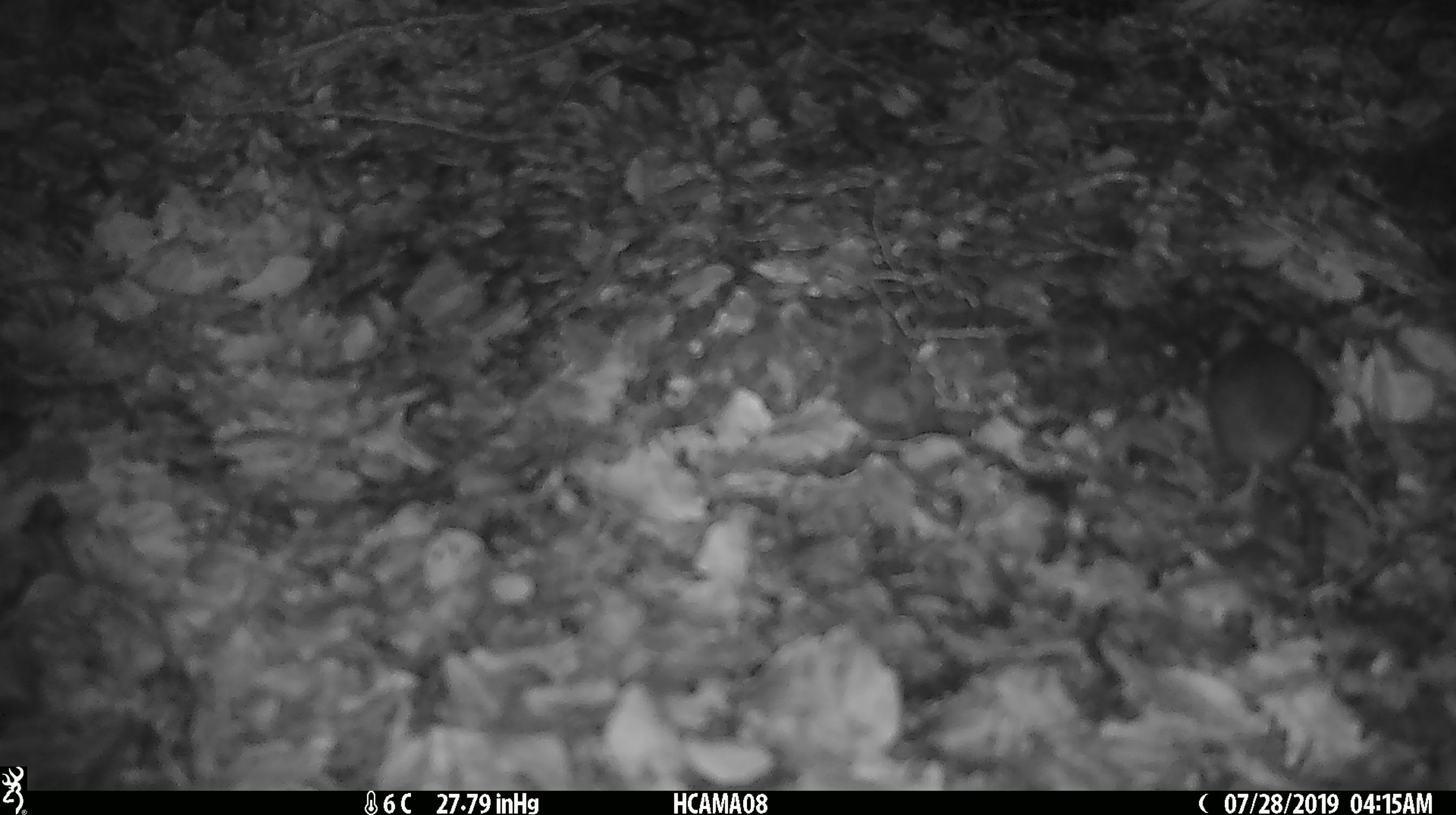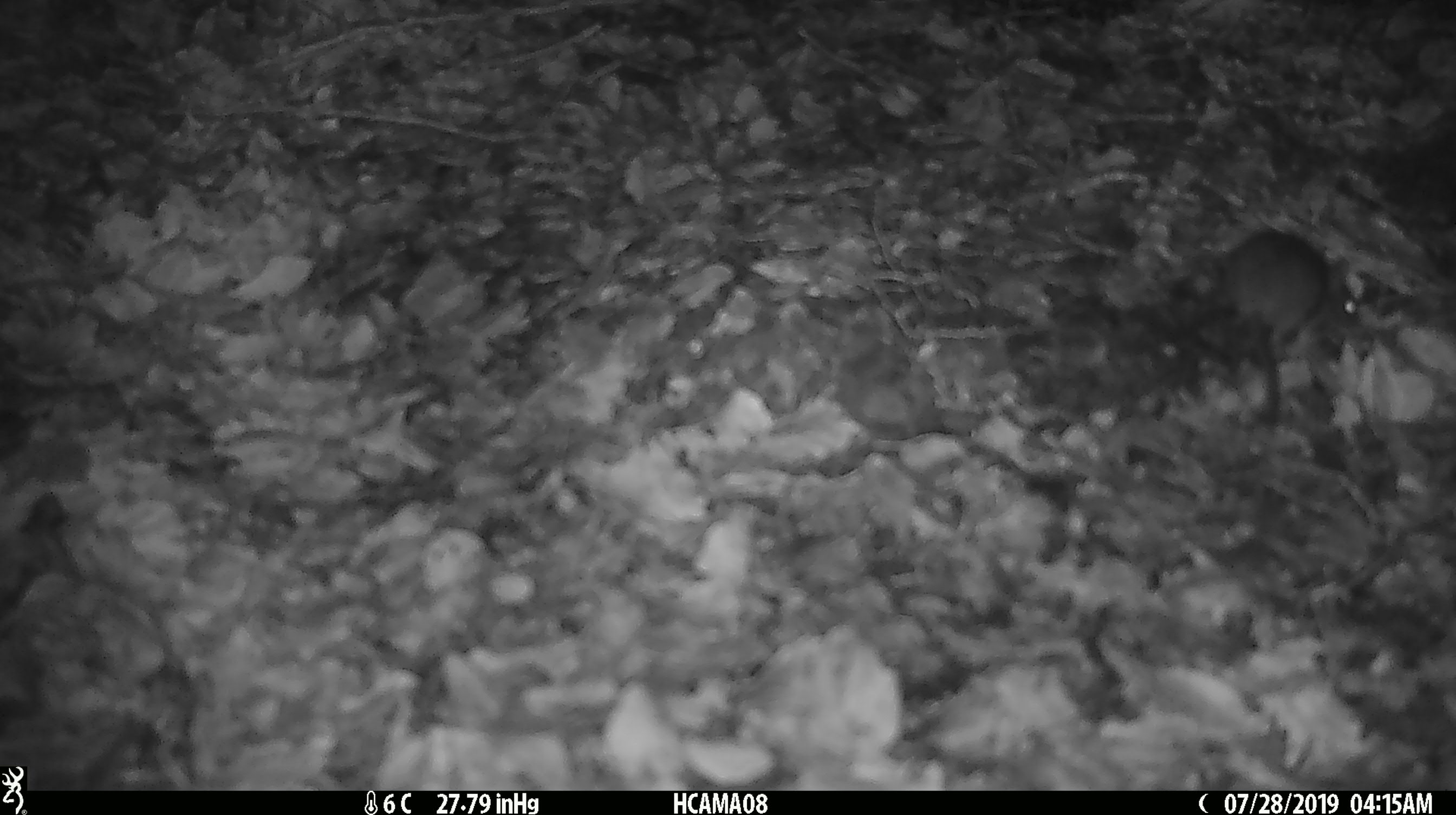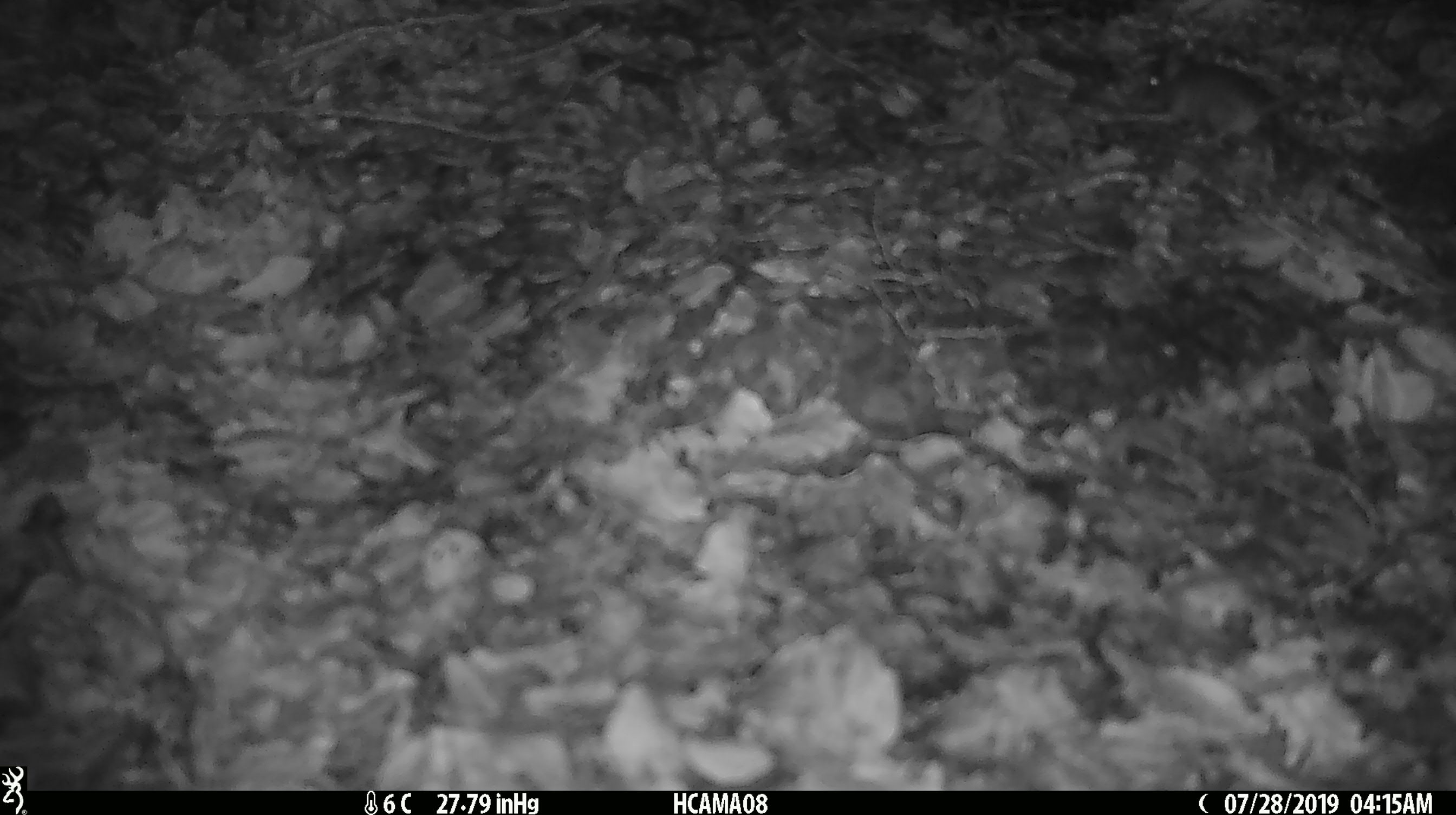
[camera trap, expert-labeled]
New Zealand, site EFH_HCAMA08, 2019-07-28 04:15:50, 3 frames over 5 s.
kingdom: Animalia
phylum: Chordata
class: Mammalia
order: Rodentia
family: Muridae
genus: Mus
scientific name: Mus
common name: mouse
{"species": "mouse (Mus)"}